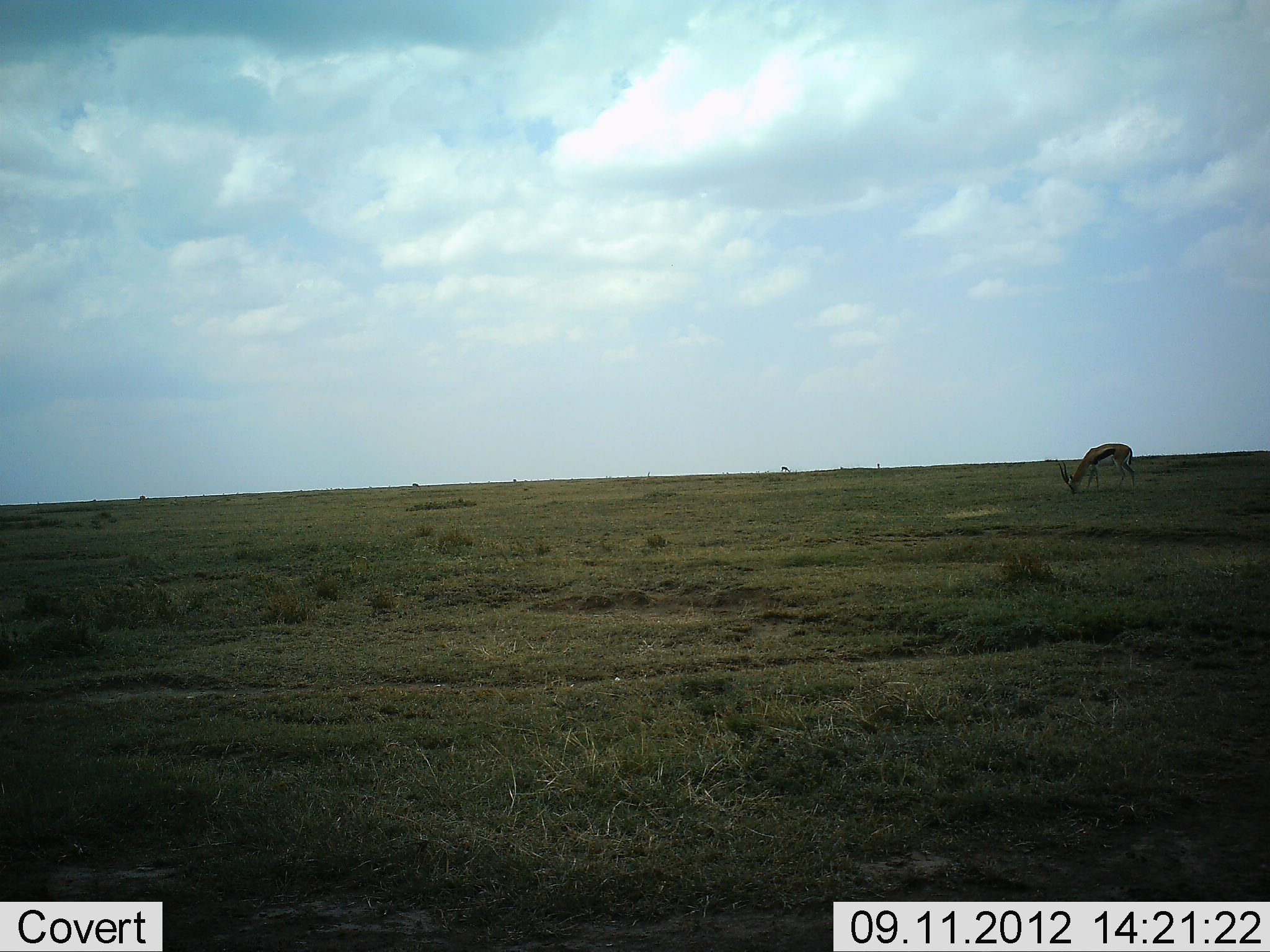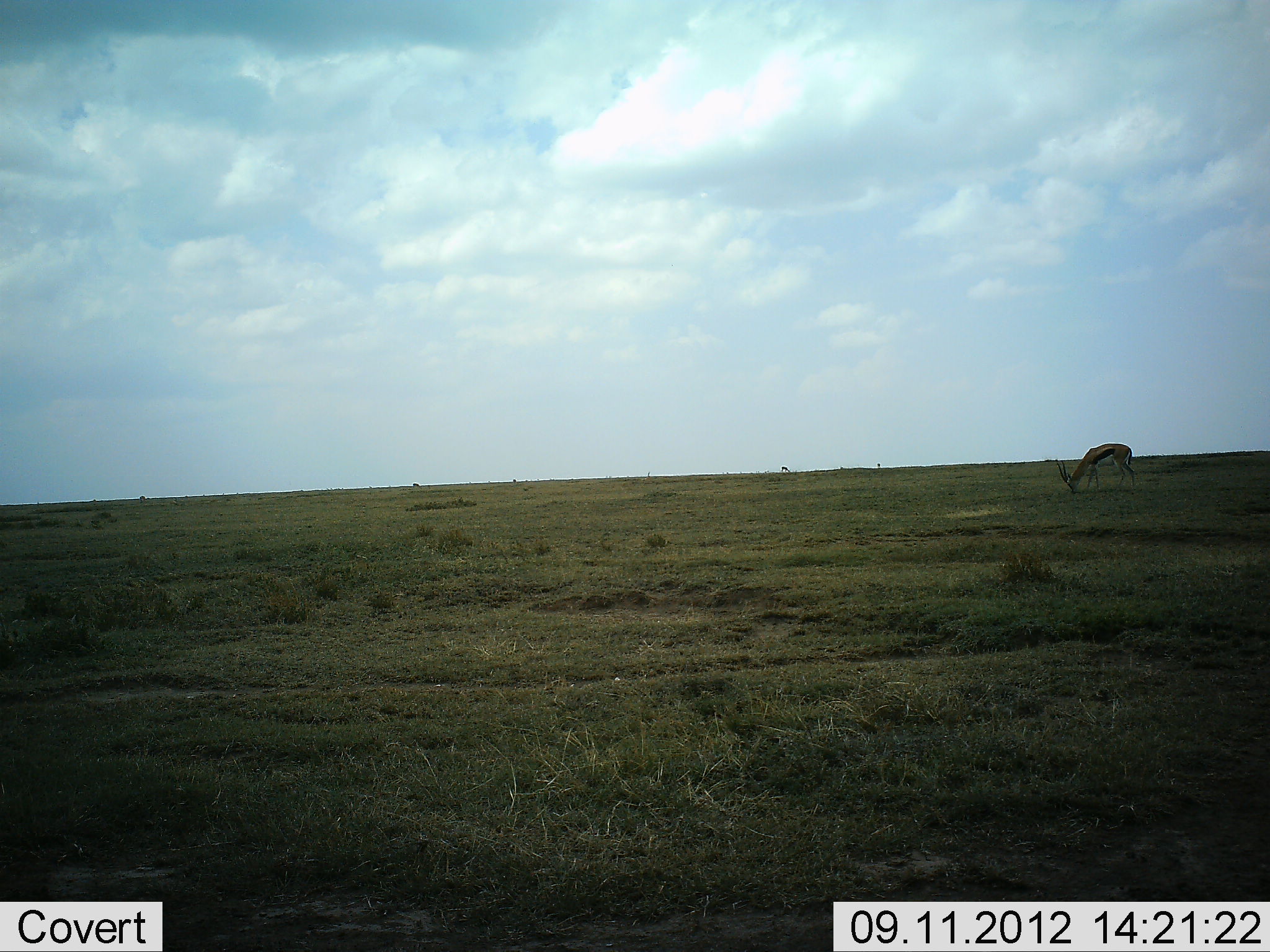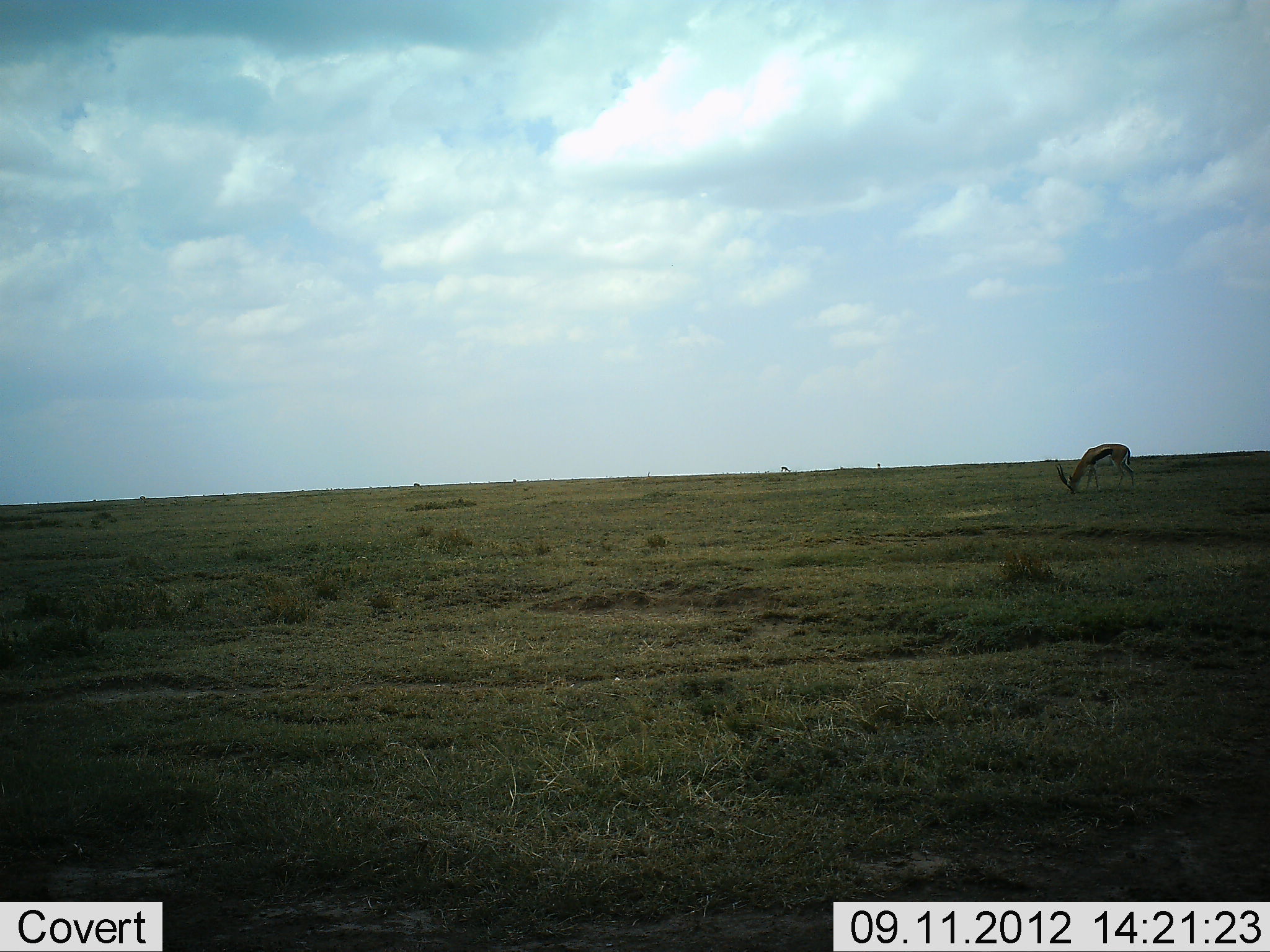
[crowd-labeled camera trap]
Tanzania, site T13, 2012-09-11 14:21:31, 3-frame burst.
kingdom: Animalia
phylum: Chordata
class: Mammalia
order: Artiodactyla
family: Bovidae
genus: Eudorcas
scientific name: Eudorcas thomsonii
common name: thomson's gazelle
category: gazellethomsons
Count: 1.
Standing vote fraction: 30%.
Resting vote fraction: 0%.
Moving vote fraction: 0%.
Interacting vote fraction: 0%.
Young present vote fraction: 0%.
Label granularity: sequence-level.